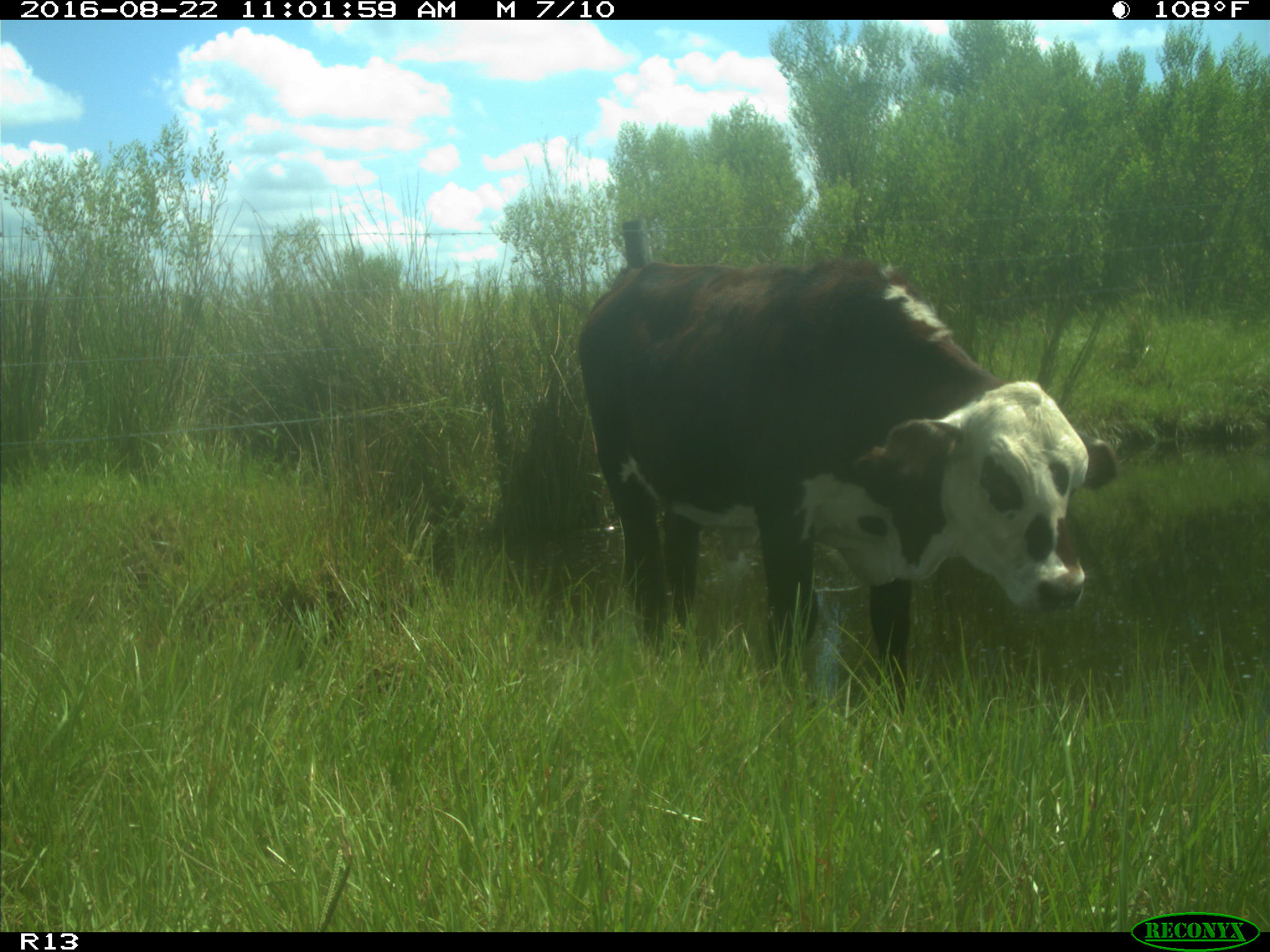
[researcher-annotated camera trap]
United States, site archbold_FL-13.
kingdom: Animalia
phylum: Chordata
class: Mammalia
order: Artiodactyla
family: Bovidae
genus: Bos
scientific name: Bos taurus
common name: domestic cow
Bos taurus (domestic cow).